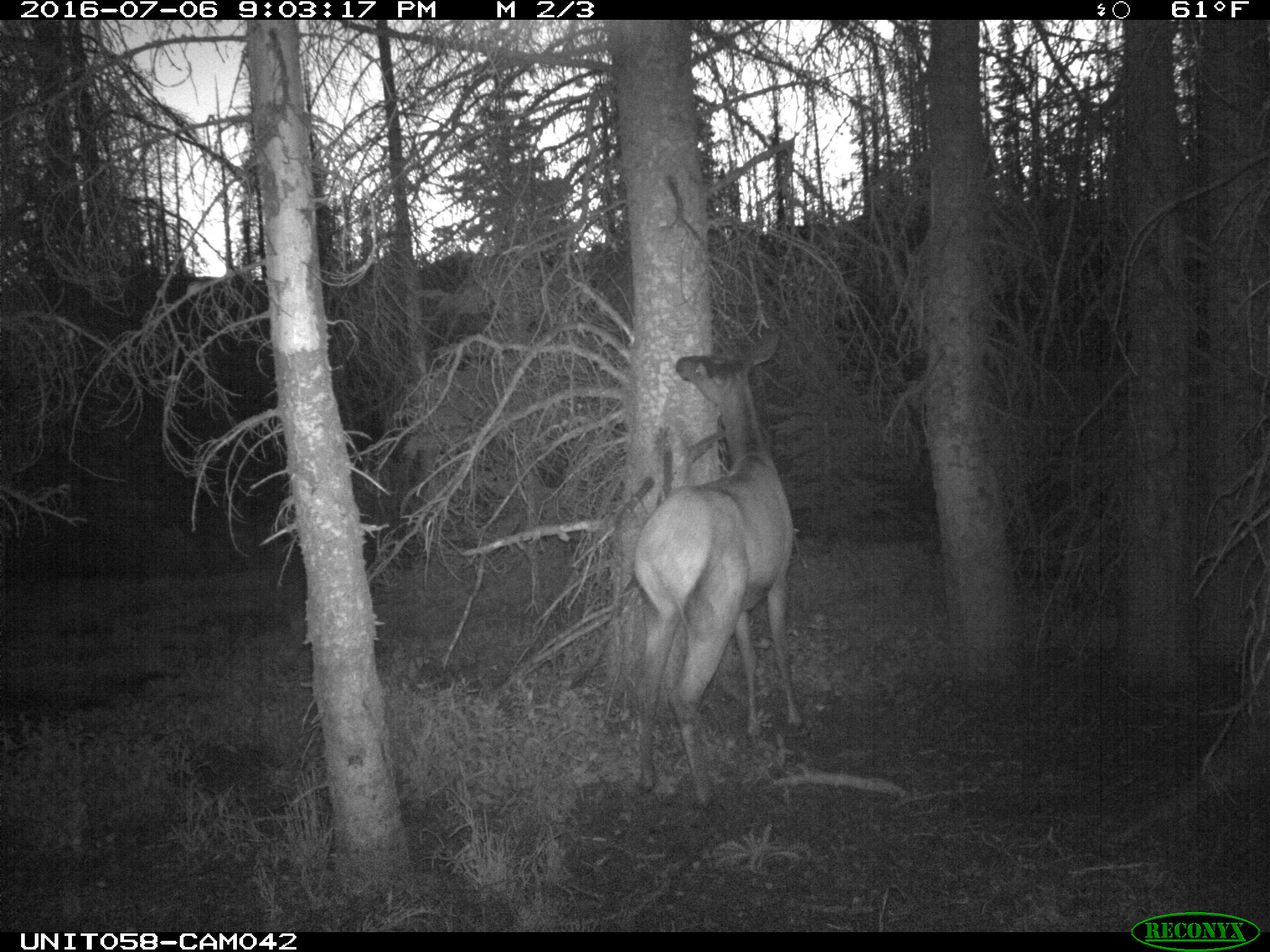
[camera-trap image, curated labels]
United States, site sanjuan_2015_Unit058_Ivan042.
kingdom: Animalia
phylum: Chordata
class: Mammalia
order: Artiodactyla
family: Cervidae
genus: Cervus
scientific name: Cervus elaphus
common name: red deer